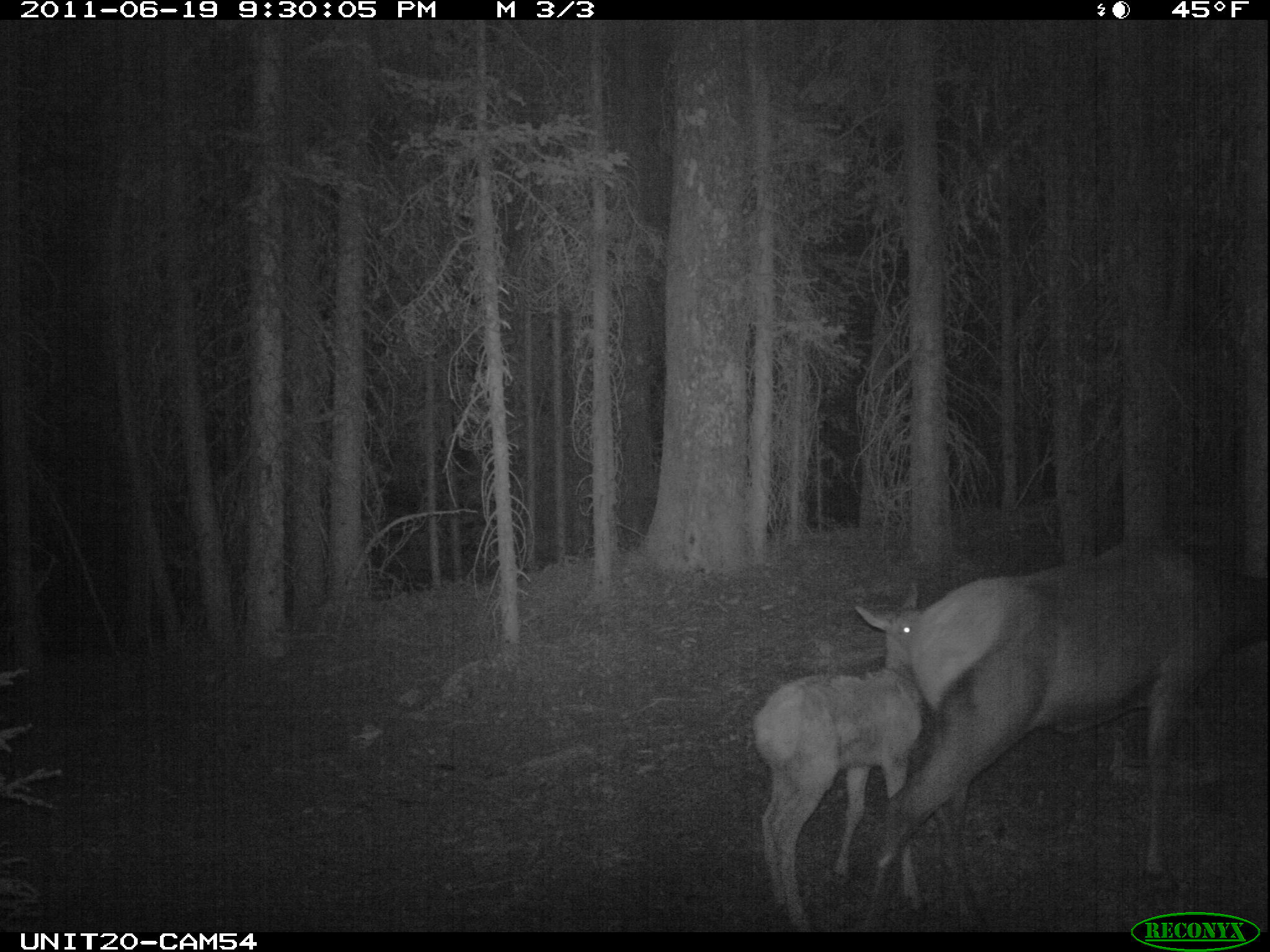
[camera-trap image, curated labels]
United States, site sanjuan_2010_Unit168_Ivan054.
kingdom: Animalia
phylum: Chordata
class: Mammalia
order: Artiodactyla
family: Cervidae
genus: Cervus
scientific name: Cervus elaphus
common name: red deer